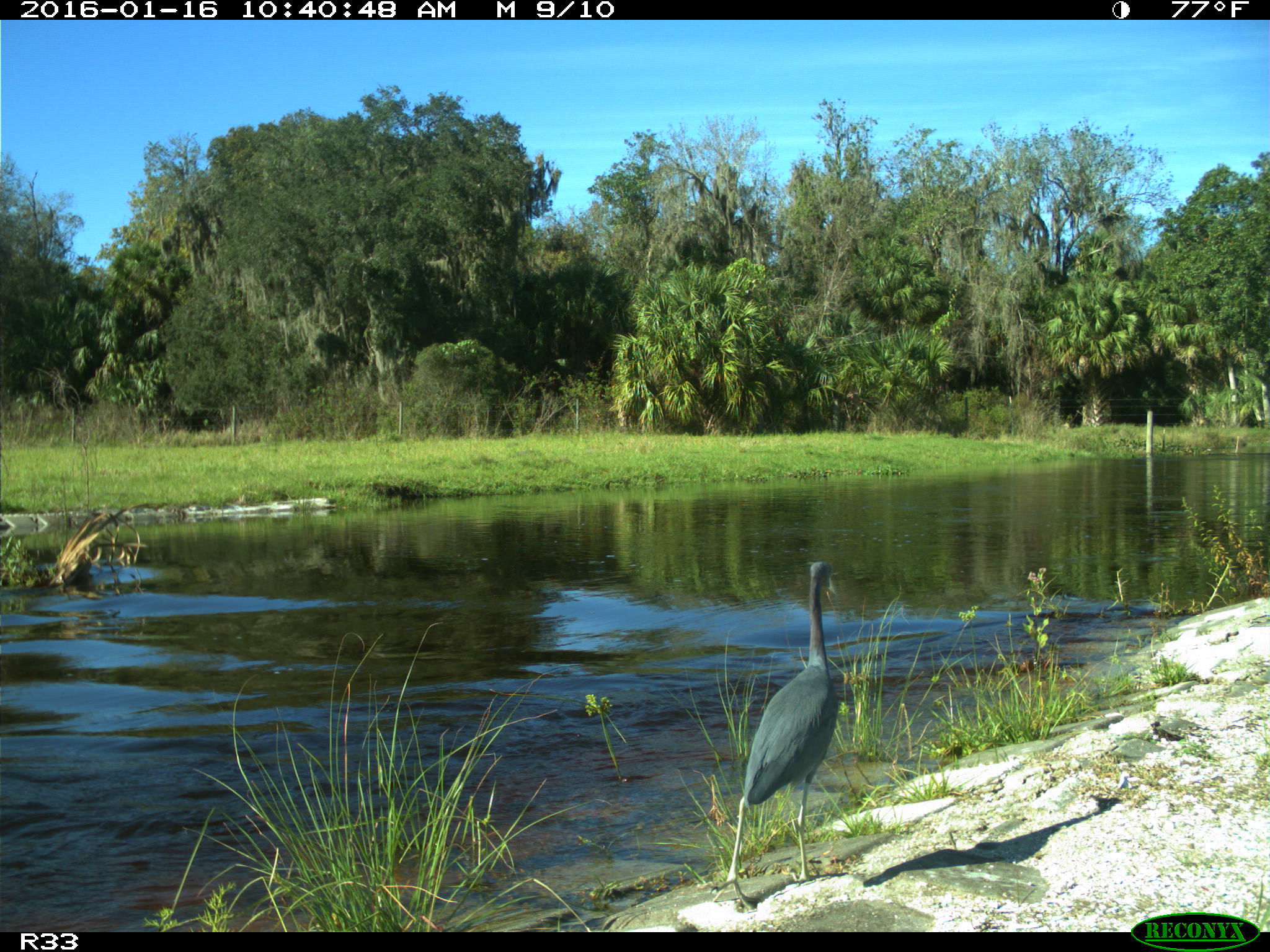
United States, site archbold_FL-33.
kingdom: Animalia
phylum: Chordata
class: Aves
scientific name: Aves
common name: birds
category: unidentified bird